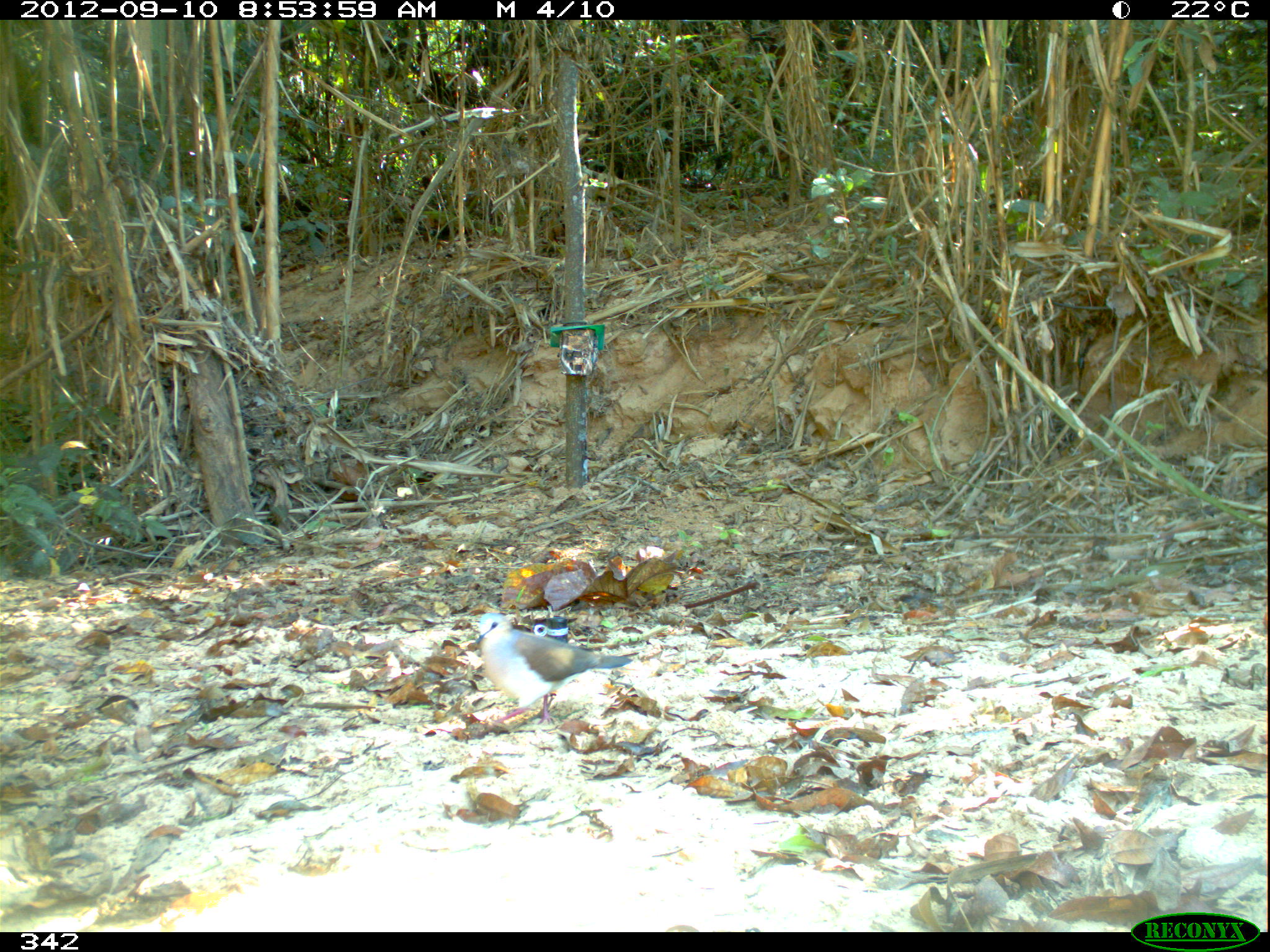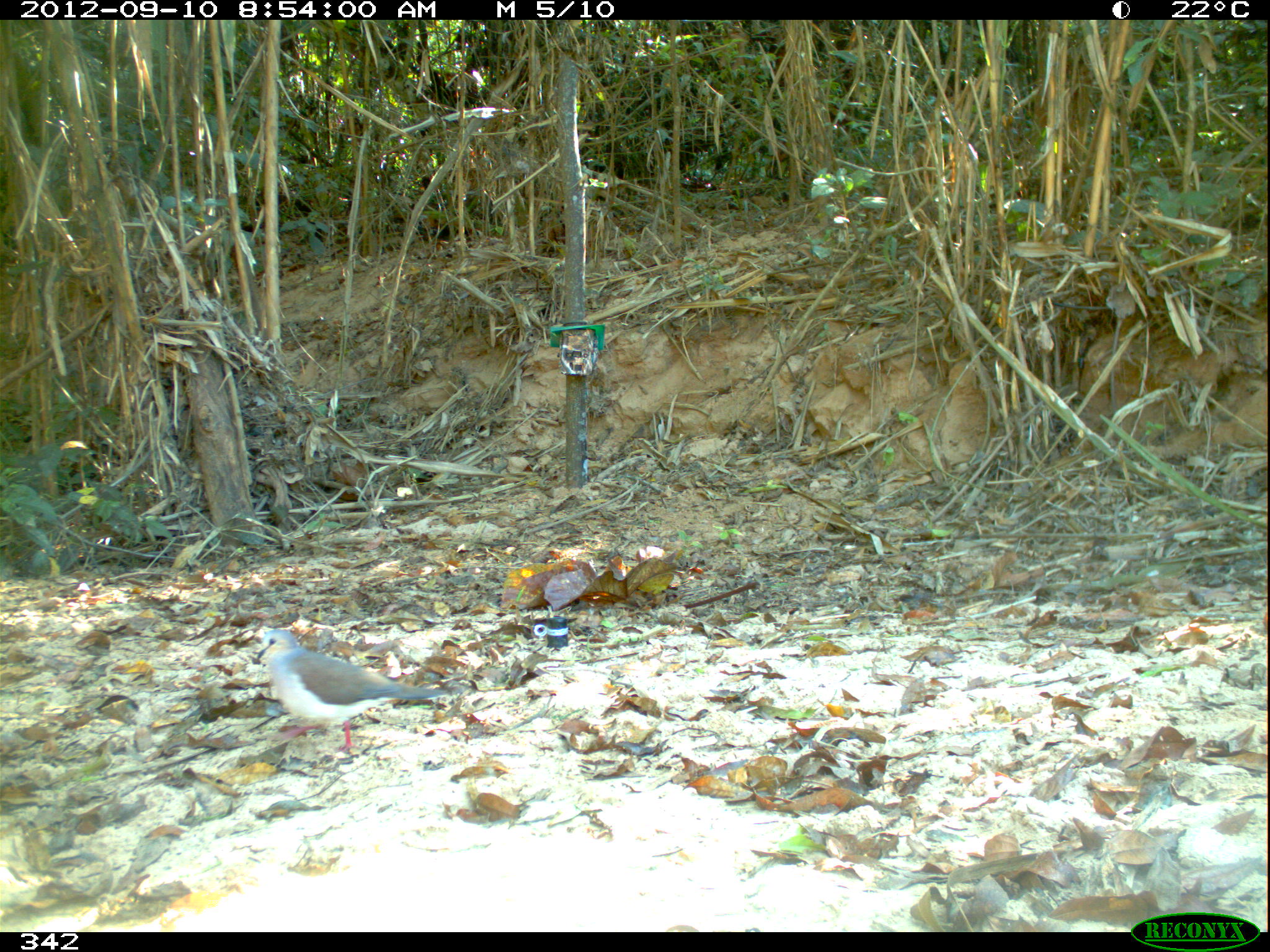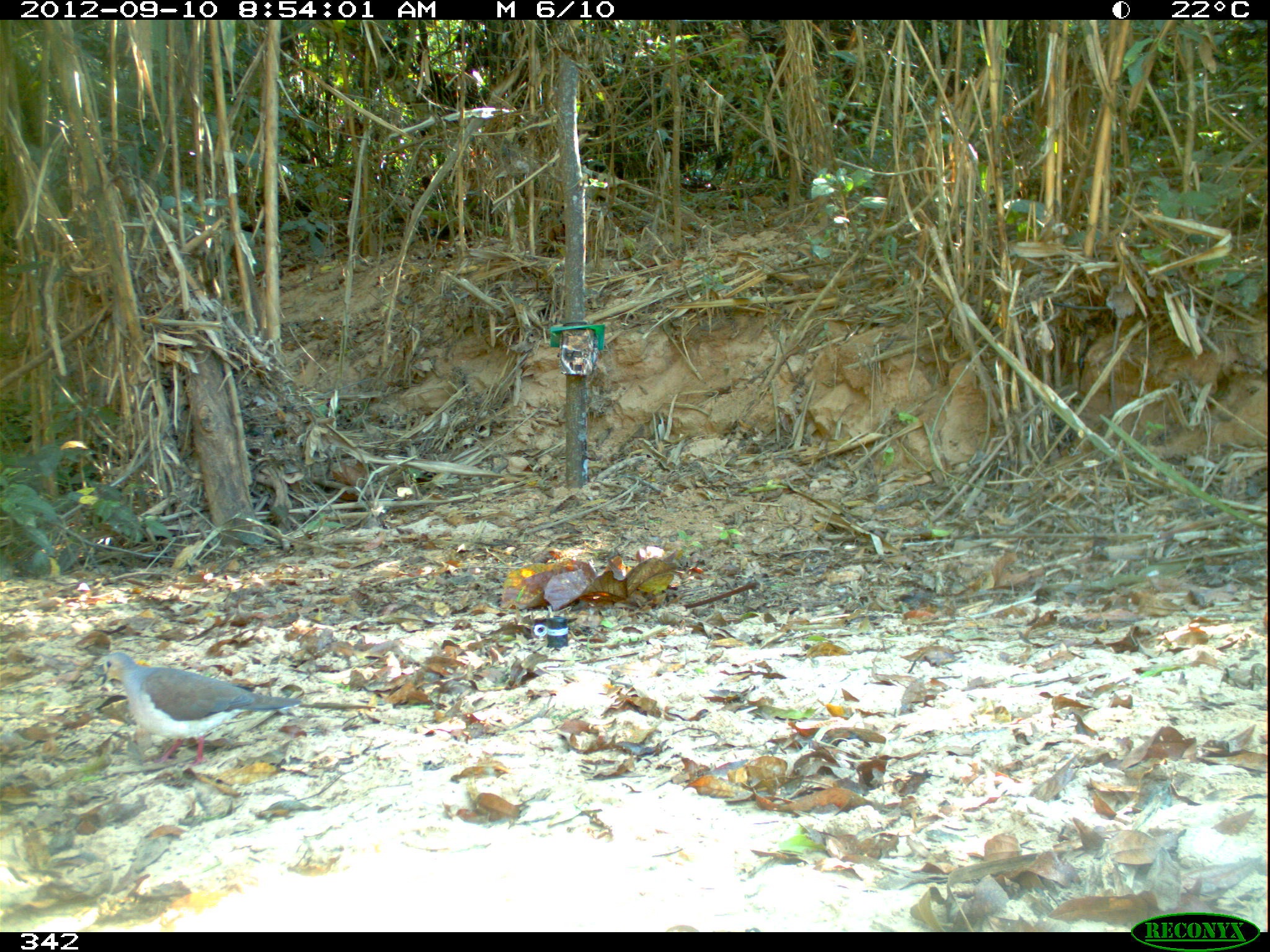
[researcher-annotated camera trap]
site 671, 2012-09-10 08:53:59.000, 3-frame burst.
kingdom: Animalia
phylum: Chordata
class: Aves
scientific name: Aves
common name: bird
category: unknown bird